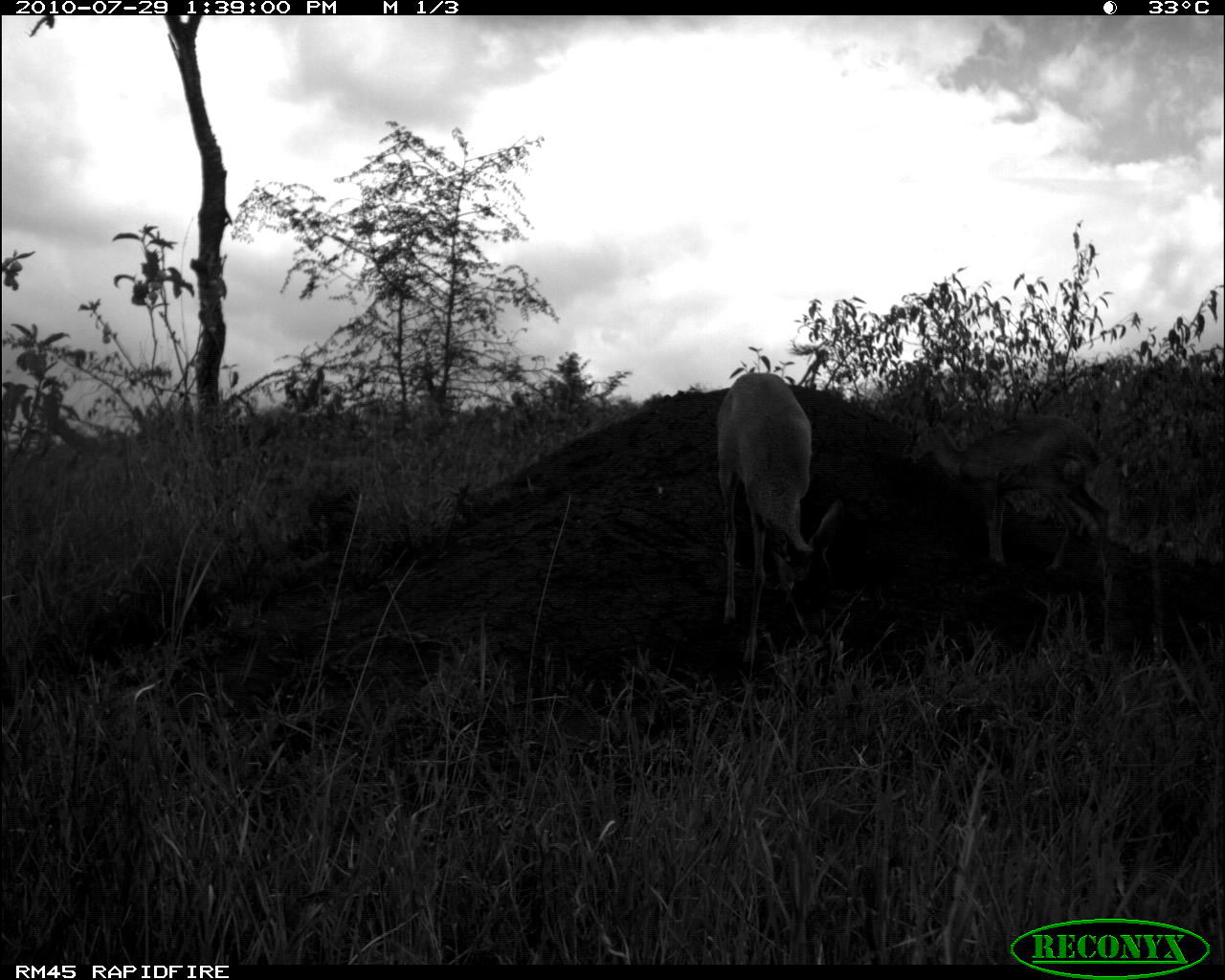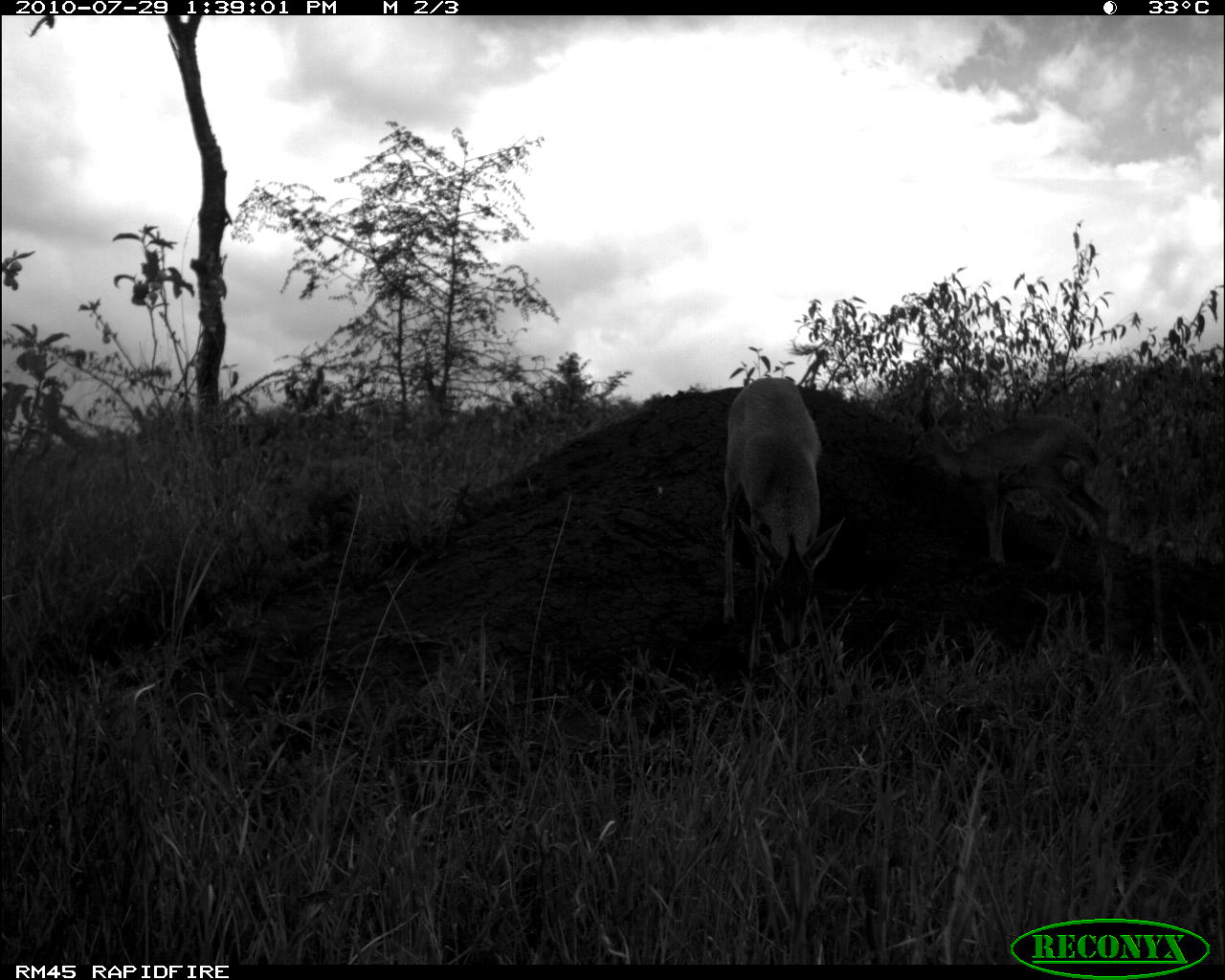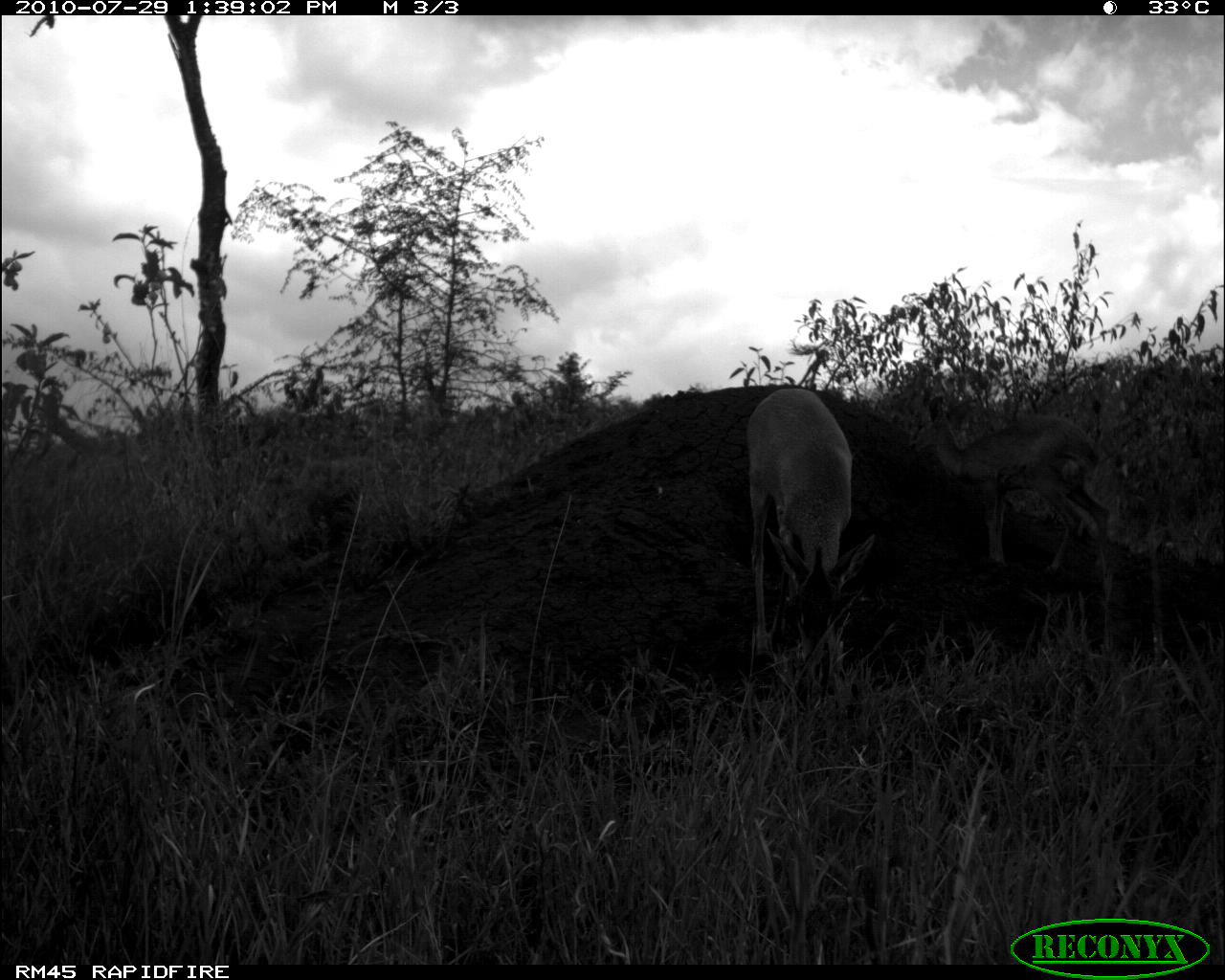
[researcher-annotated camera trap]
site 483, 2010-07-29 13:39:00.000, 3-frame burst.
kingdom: Animalia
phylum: Chordata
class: Mammalia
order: Artiodactyla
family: Bovidae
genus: Madoqua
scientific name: Madoqua guentheri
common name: günther's dik-dik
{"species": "Madoqua guentheri (günther's dik-dik)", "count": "2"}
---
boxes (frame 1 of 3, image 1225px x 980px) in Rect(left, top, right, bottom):
madoqua guentheri: Rect(714, 371, 845, 663); Rect(899, 401, 1110, 575)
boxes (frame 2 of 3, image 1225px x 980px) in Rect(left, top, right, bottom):
madoqua guentheri: Rect(716, 374, 848, 673); Rect(903, 403, 1110, 574)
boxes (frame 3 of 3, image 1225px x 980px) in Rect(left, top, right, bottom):
madoqua guentheri: Rect(905, 394, 1110, 579); Rect(745, 386, 876, 663)